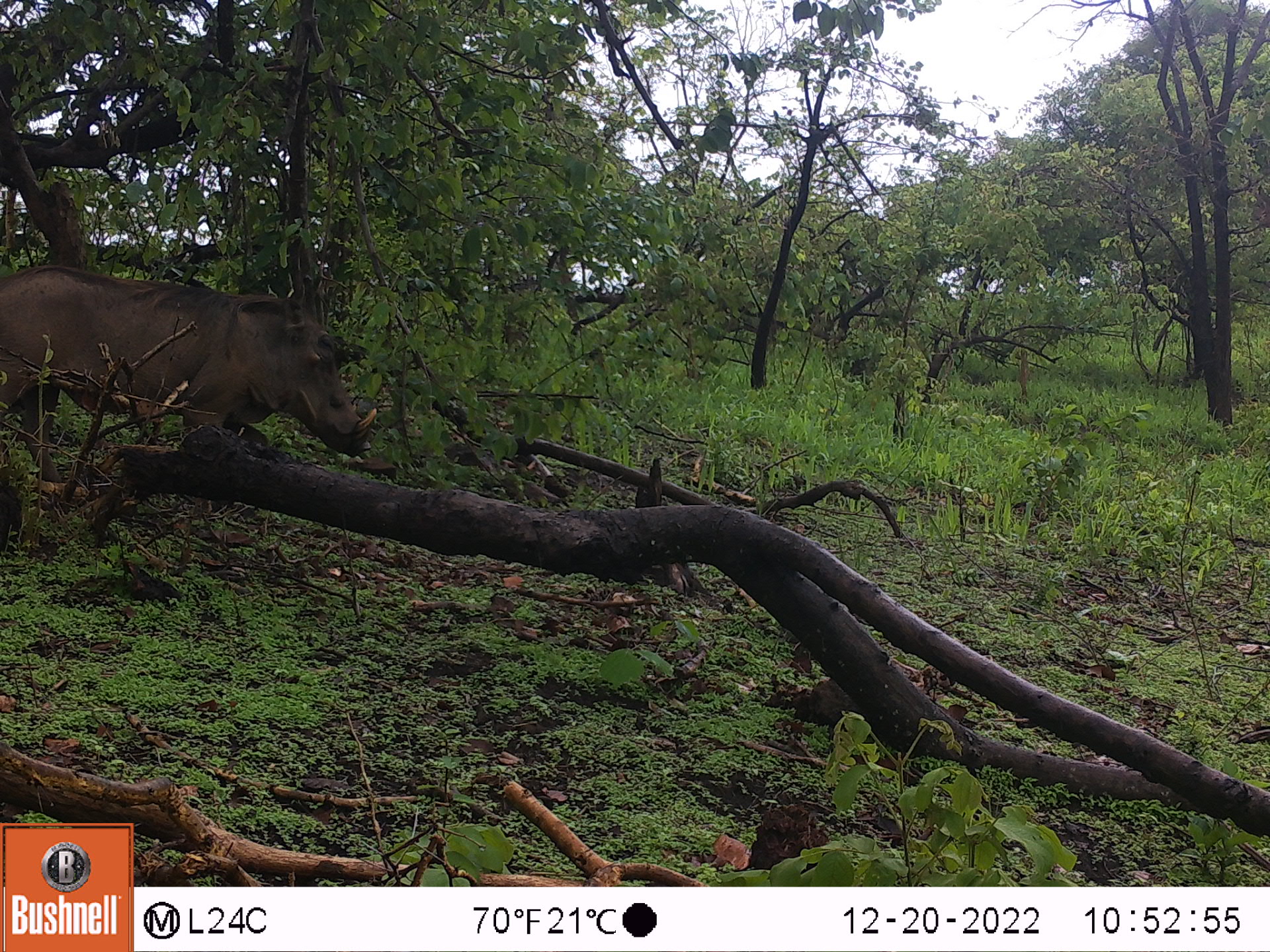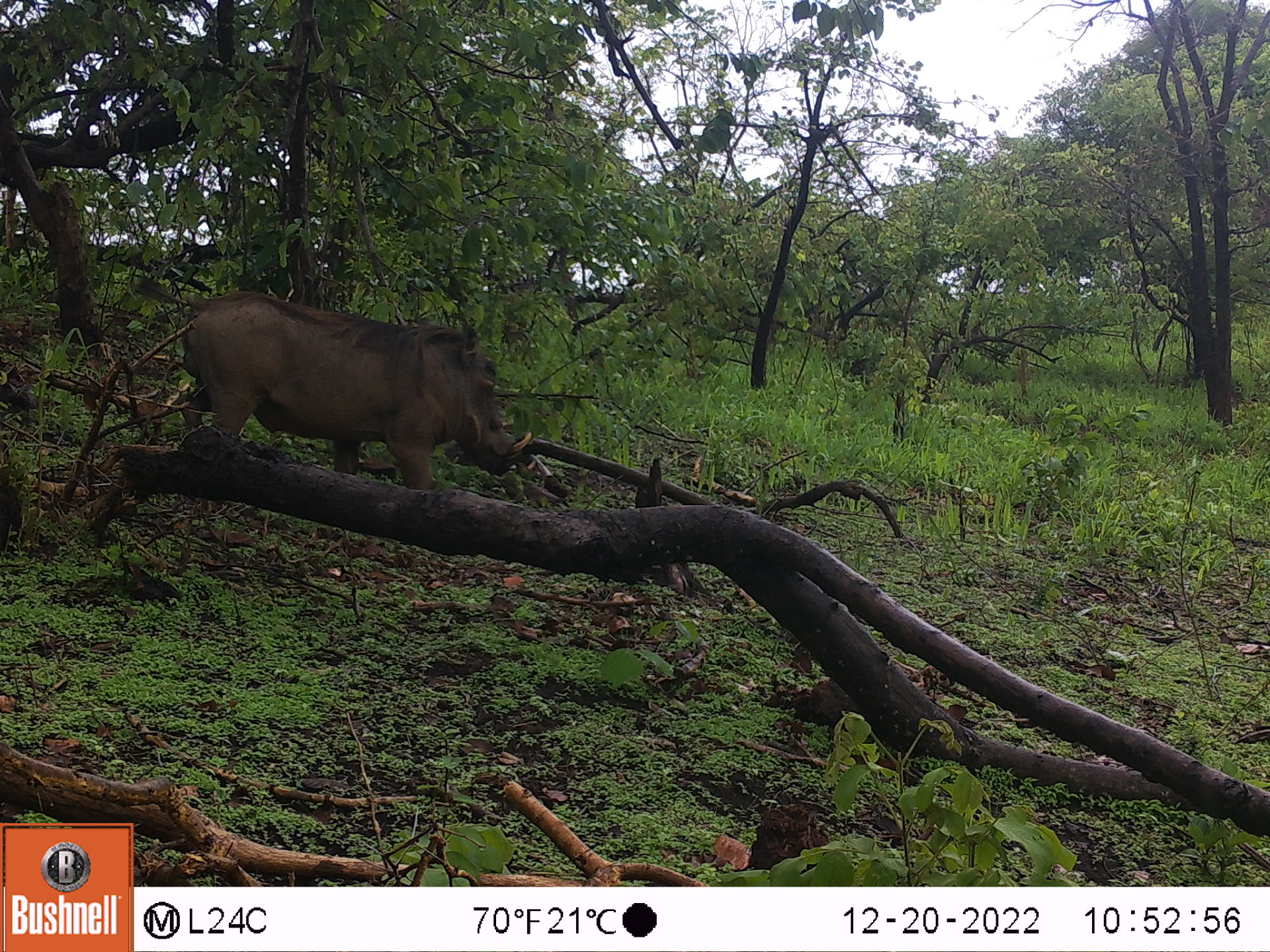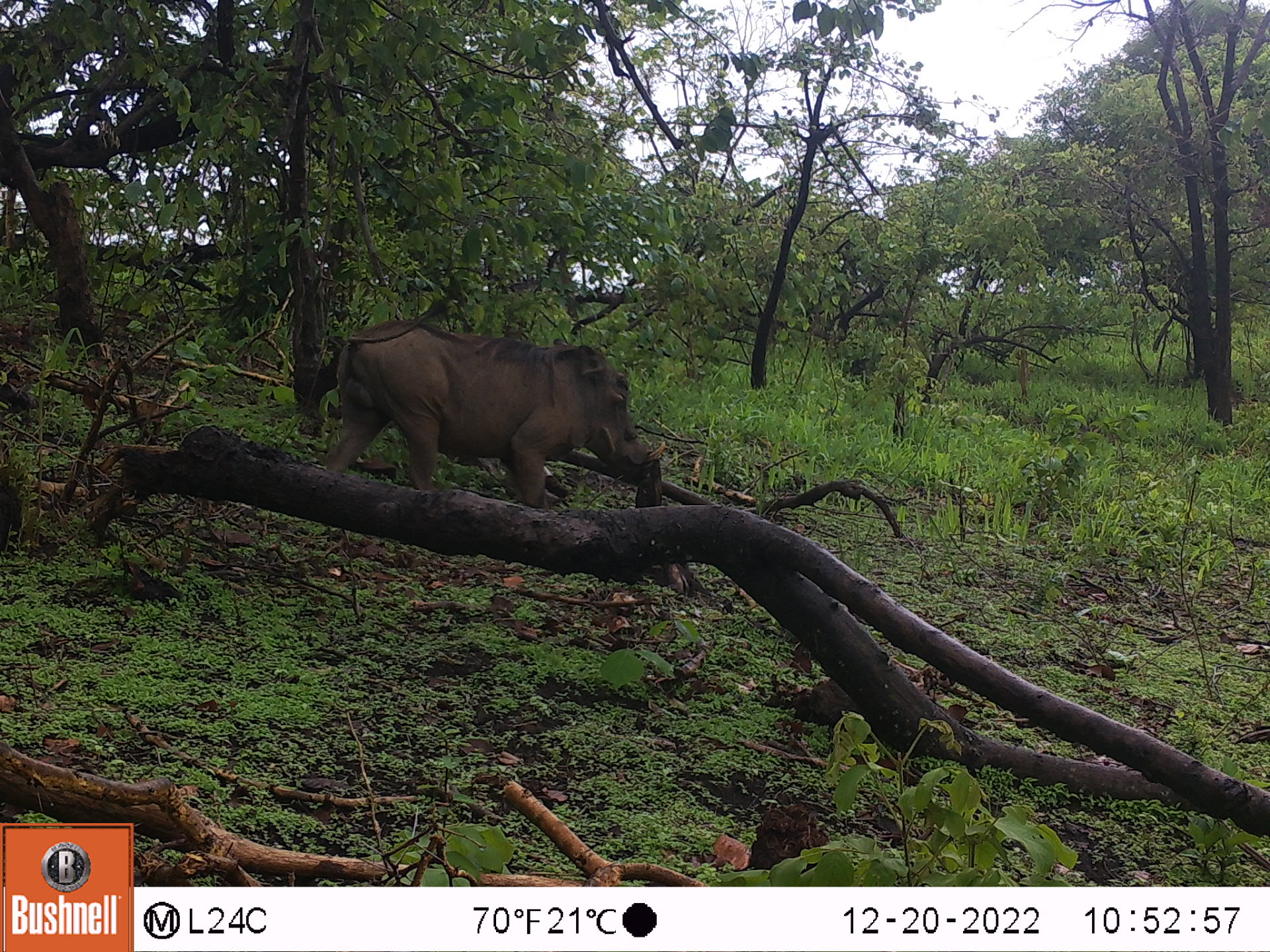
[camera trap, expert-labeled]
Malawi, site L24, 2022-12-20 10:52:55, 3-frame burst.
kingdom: Animalia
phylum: Chordata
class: Mammalia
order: Artiodactyla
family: Suidae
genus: Phacochoerus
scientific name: Phacochoerus africanus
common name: common warthog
Common warthog (Phacochoerus africanus), count 1.